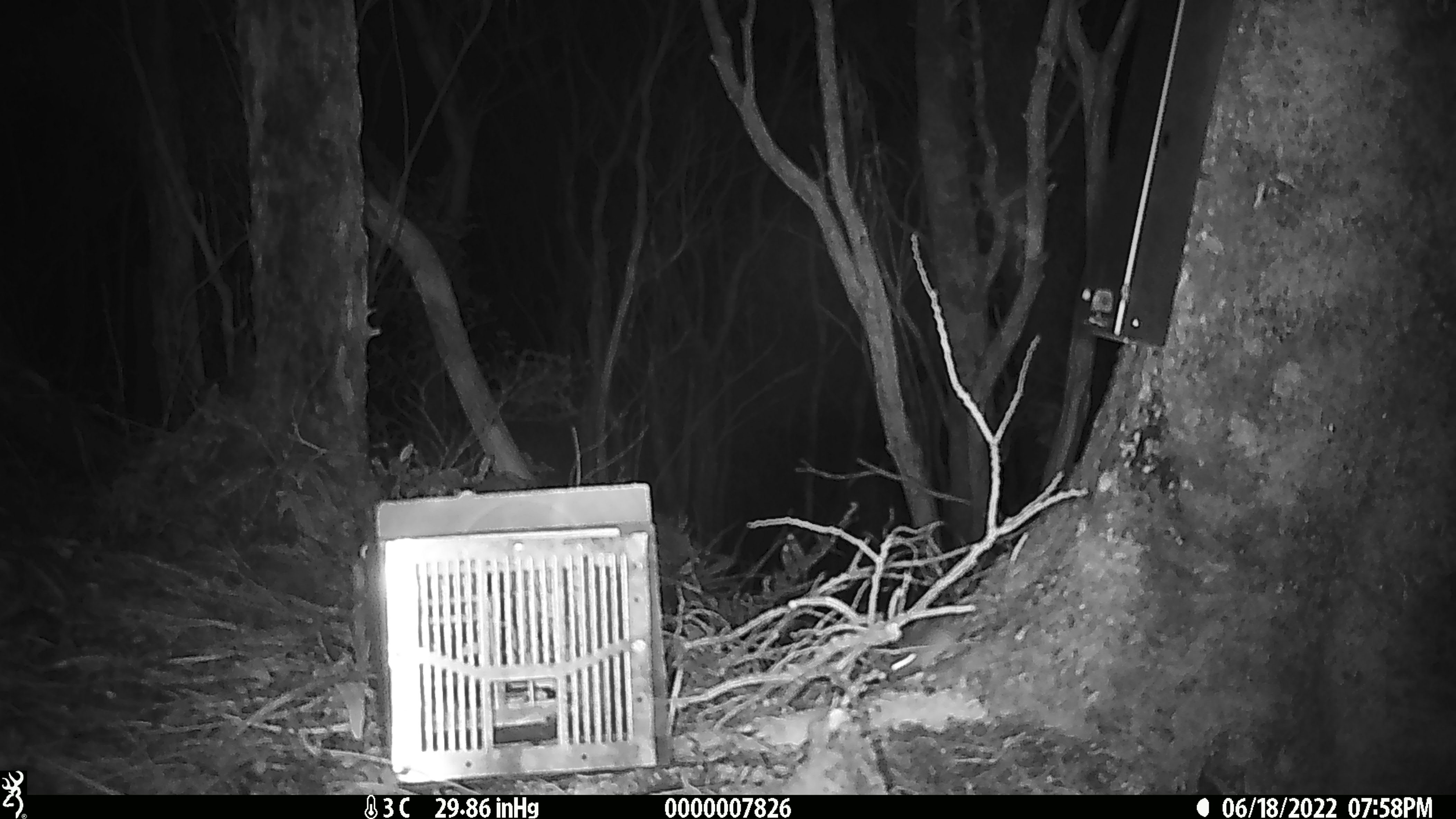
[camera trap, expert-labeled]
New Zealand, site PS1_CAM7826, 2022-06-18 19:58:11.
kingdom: Animalia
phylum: Chordata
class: Mammalia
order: Rodentia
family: Muridae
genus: Mus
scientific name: Mus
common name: mouse